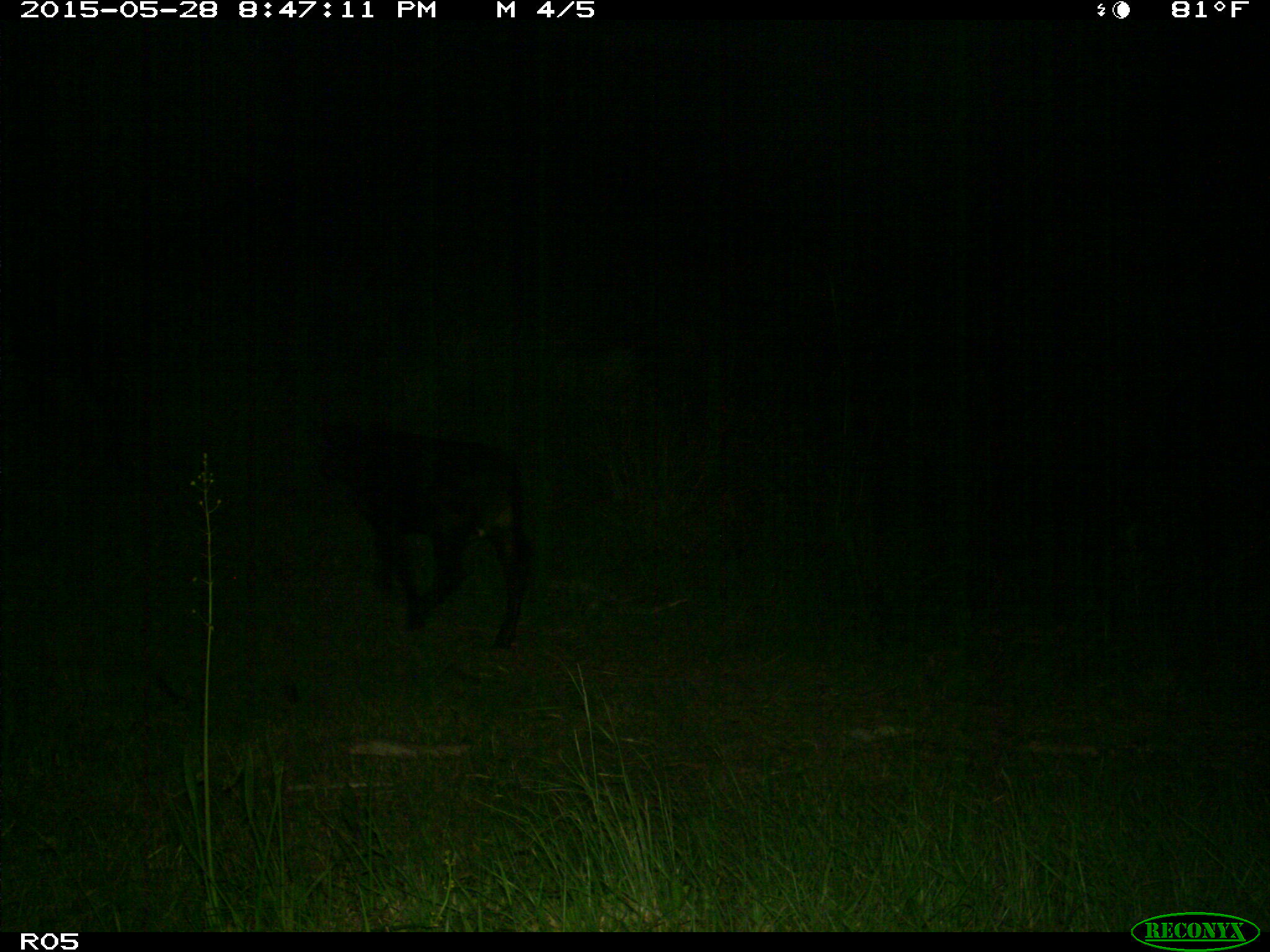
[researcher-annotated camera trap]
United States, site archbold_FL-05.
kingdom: Animalia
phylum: Chordata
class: Mammalia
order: Artiodactyla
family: Bovidae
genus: Bos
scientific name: Bos taurus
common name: domestic cow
Bos taurus (domestic cow).